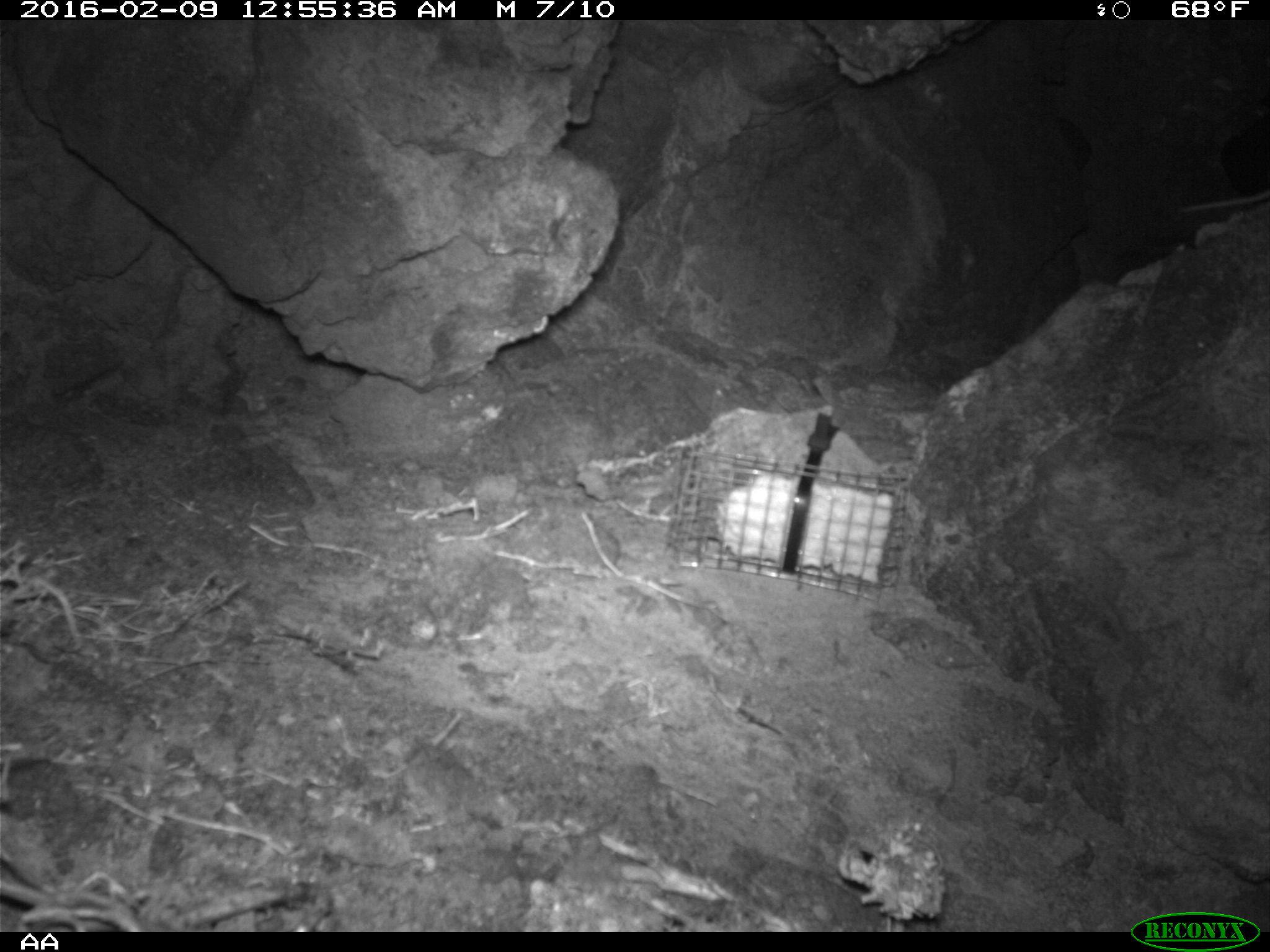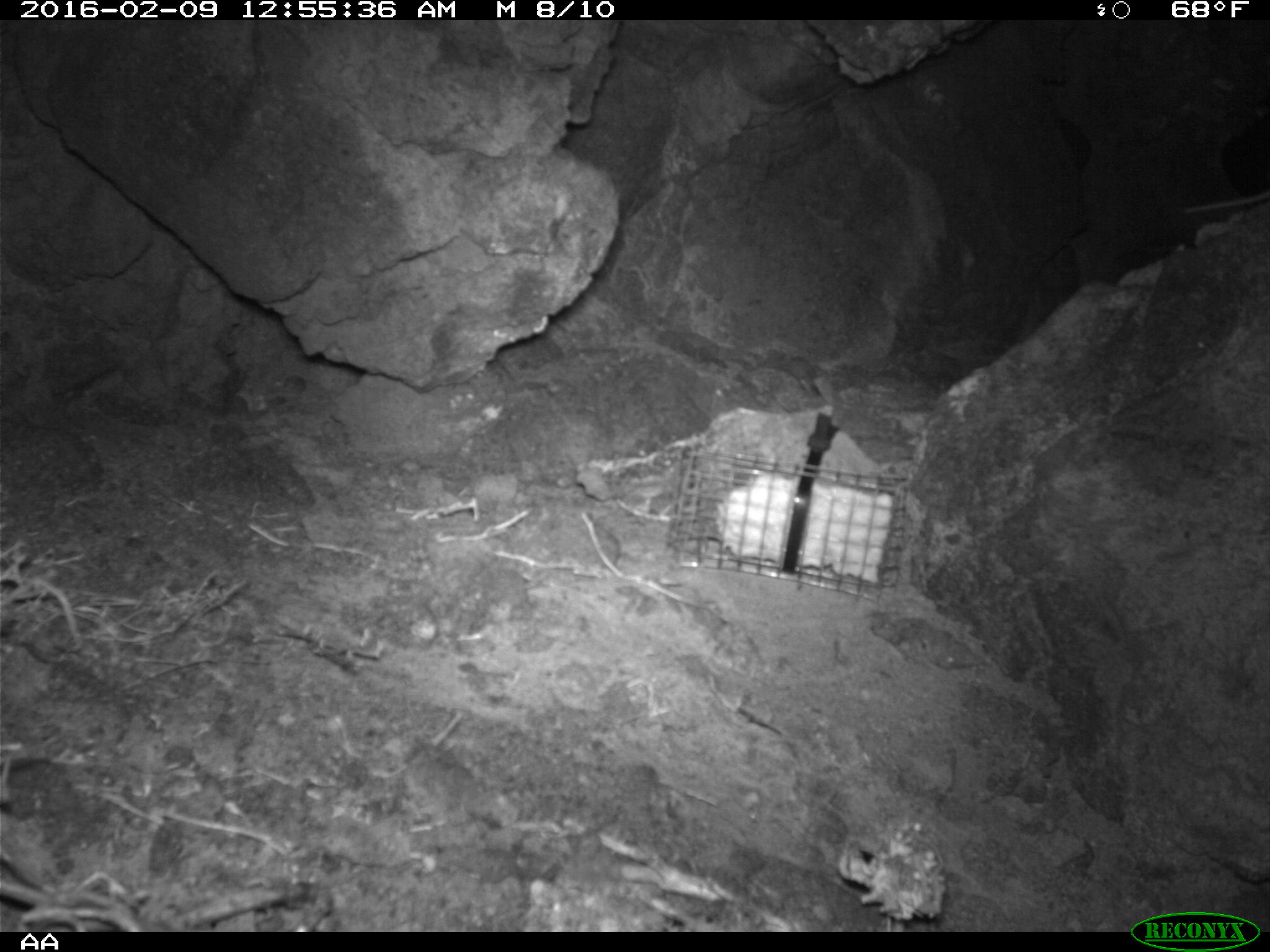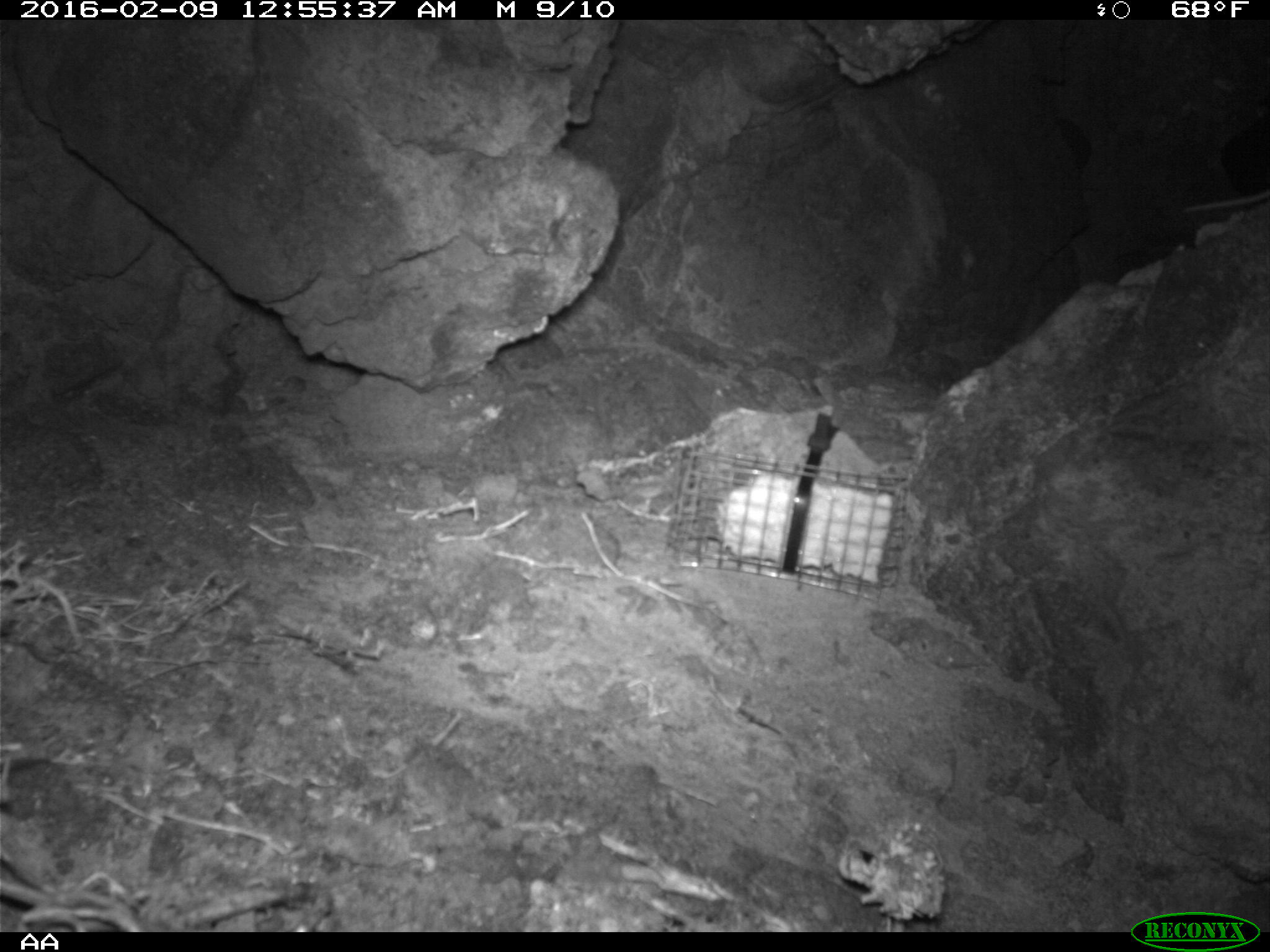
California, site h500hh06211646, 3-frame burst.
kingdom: Animalia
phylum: Chordata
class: Mammalia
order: Rodentia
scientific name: Rodentia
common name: rodent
Rodent (Rodentia).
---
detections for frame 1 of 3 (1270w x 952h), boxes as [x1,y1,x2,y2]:
rodent: [1179,185,1269,211]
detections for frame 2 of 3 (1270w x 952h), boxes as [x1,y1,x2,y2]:
rodent: [1184,191,1269,213]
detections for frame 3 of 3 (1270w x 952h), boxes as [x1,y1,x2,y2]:
rodent: [1179,185,1269,211]